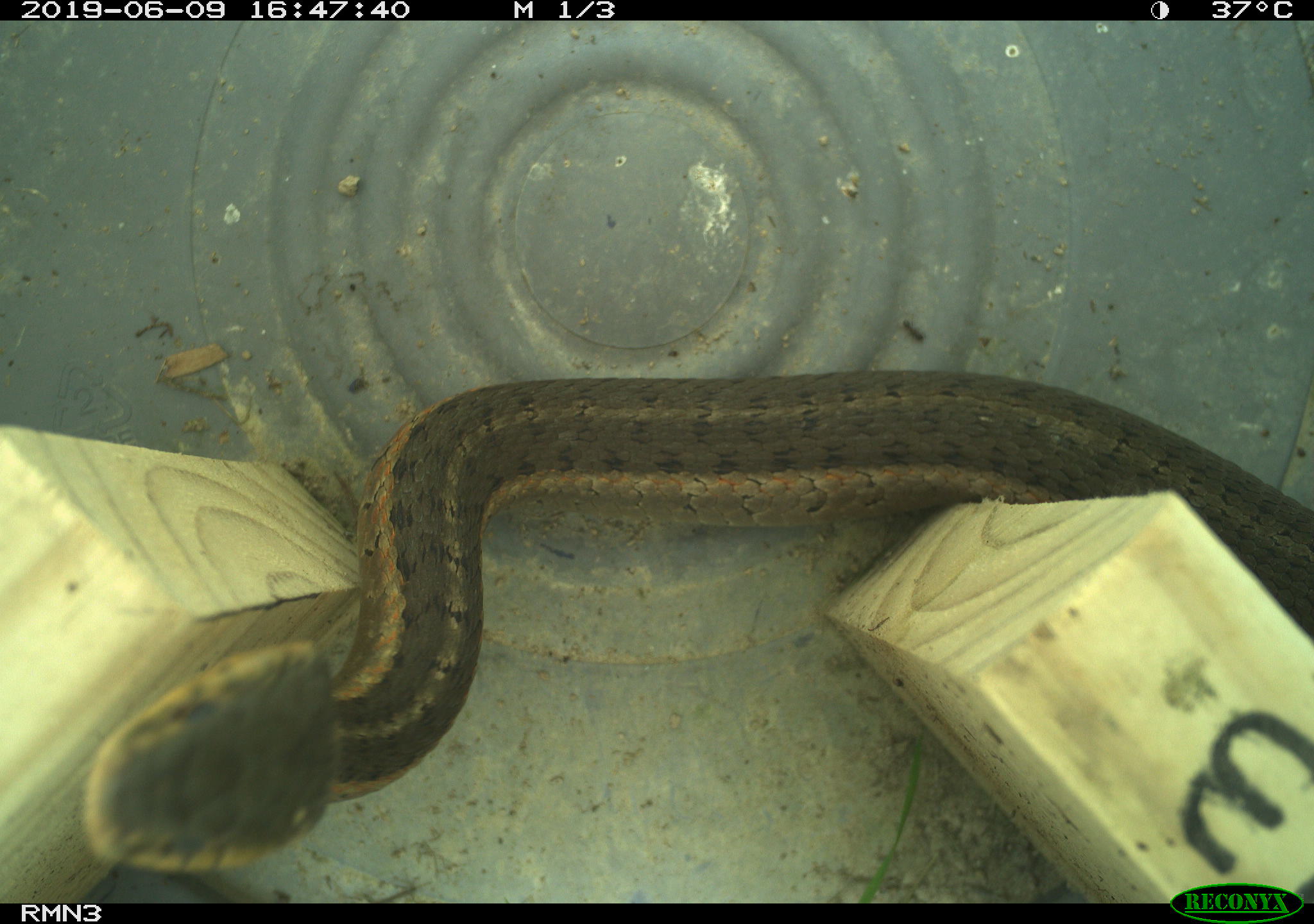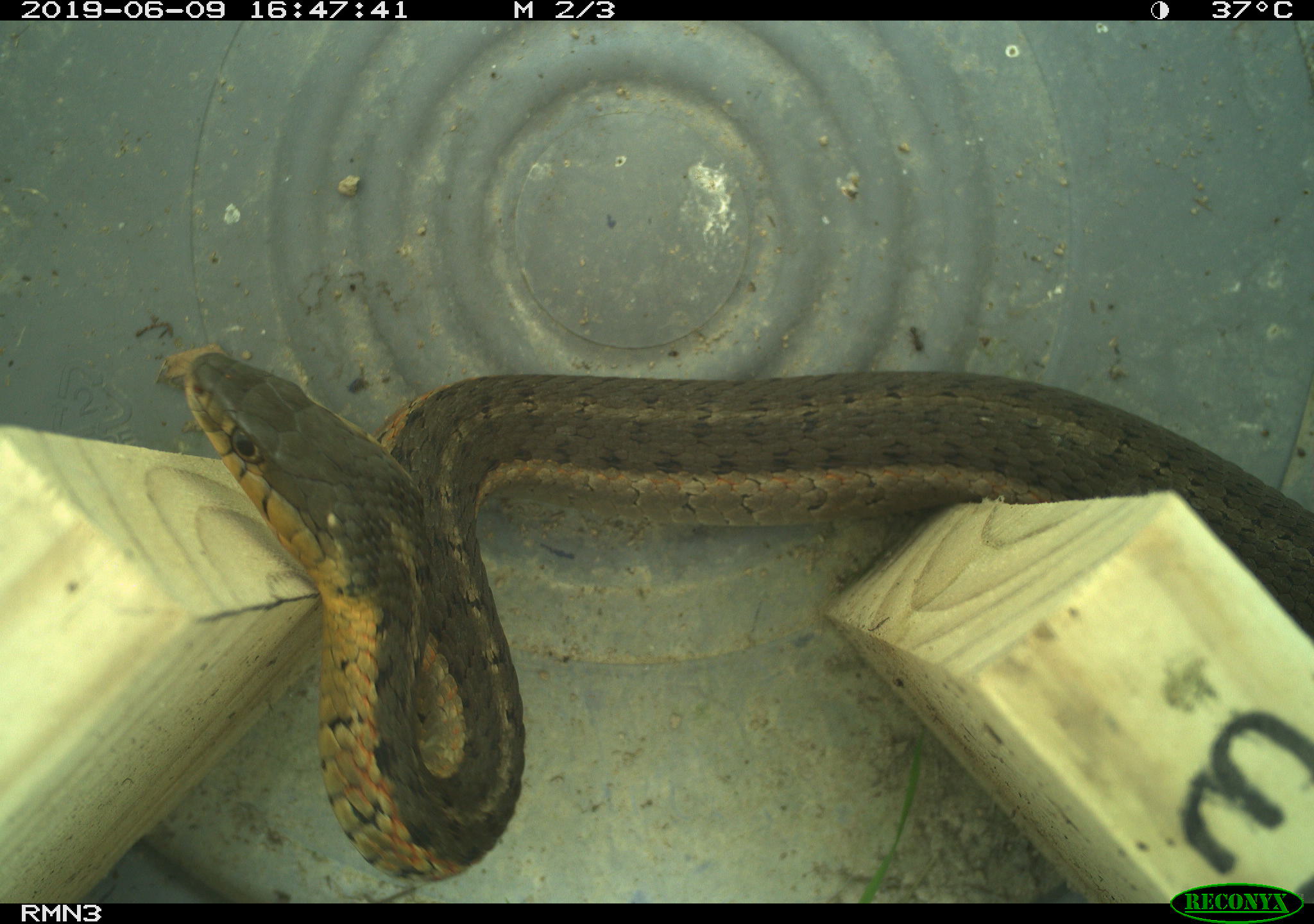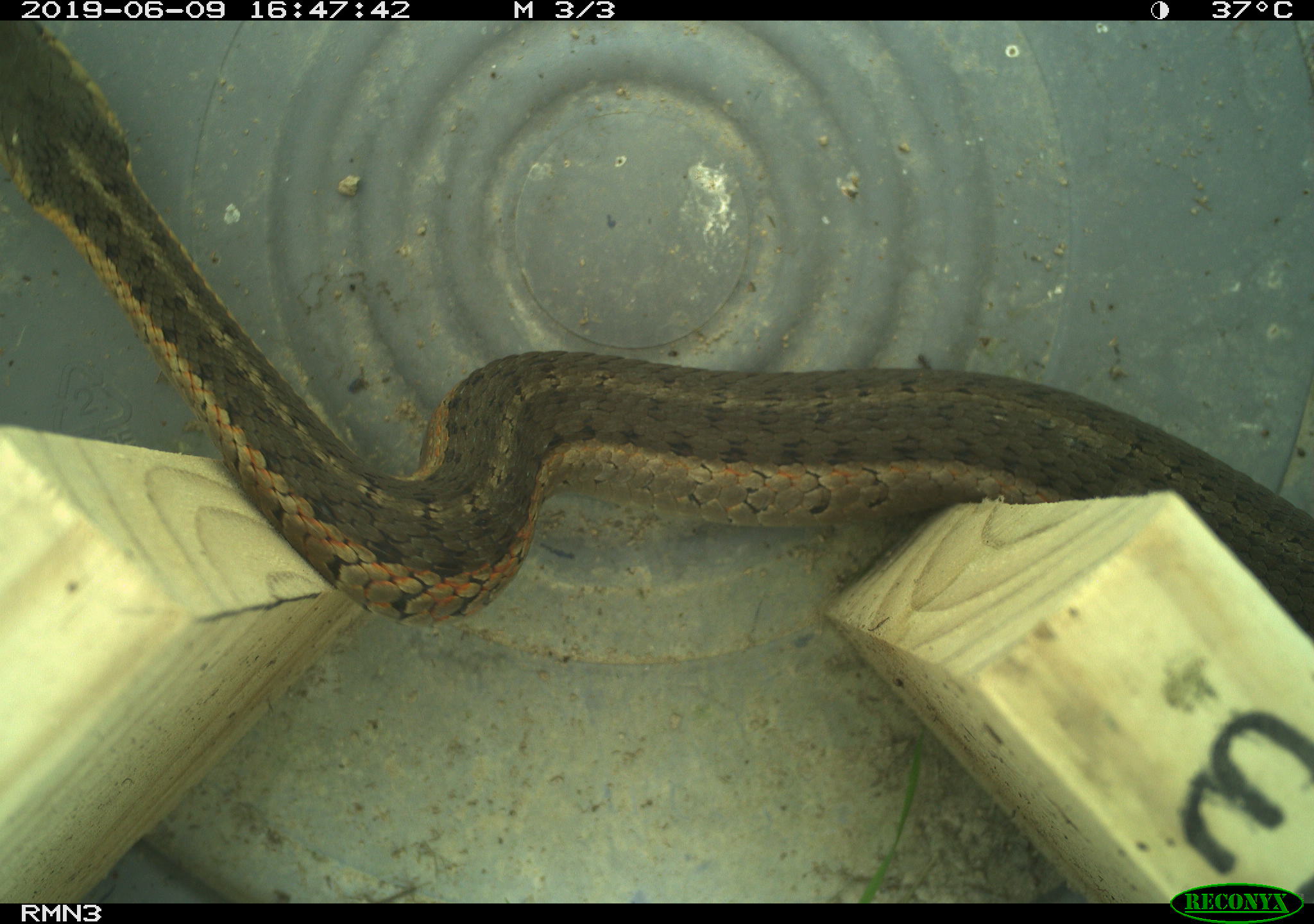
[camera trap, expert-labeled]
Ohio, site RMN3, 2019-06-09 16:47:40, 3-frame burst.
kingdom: Animalia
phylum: Chordata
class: Reptilia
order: Squamata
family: Colubridae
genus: Thamnophis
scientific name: Thamnophis sirtalis sirtalis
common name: eastern gartersnake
Eastern gartersnake (Thamnophis sirtalis sirtalis).